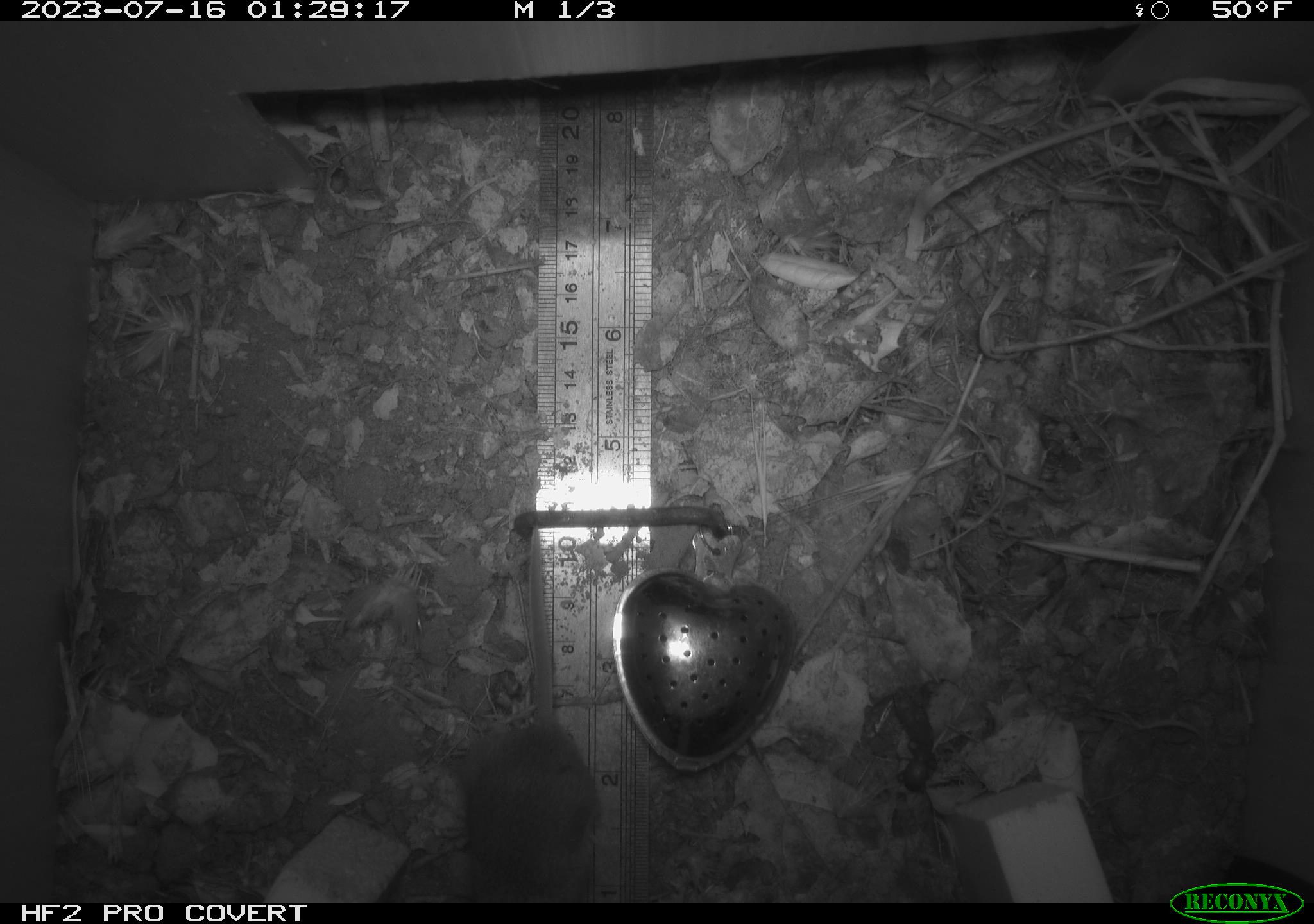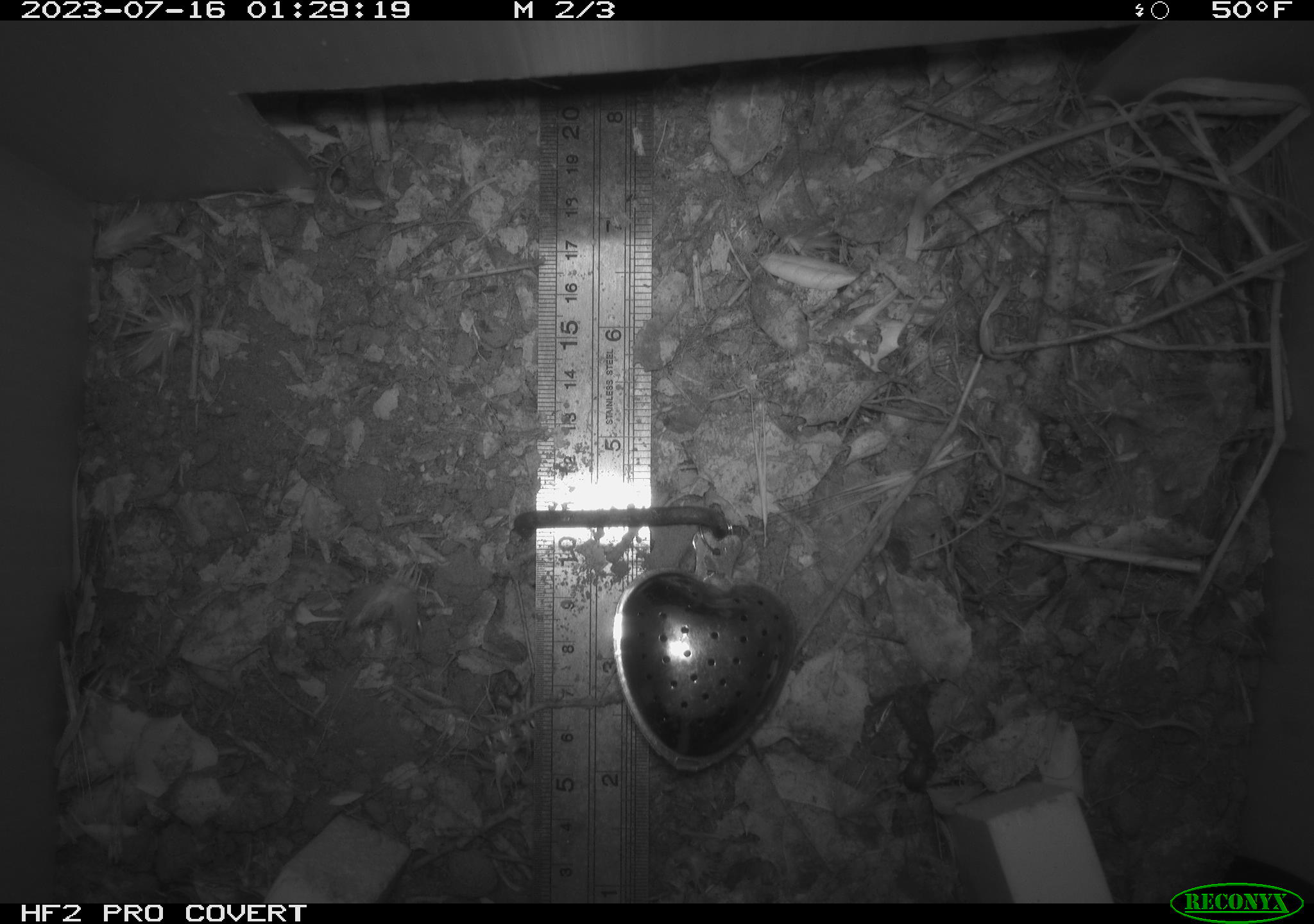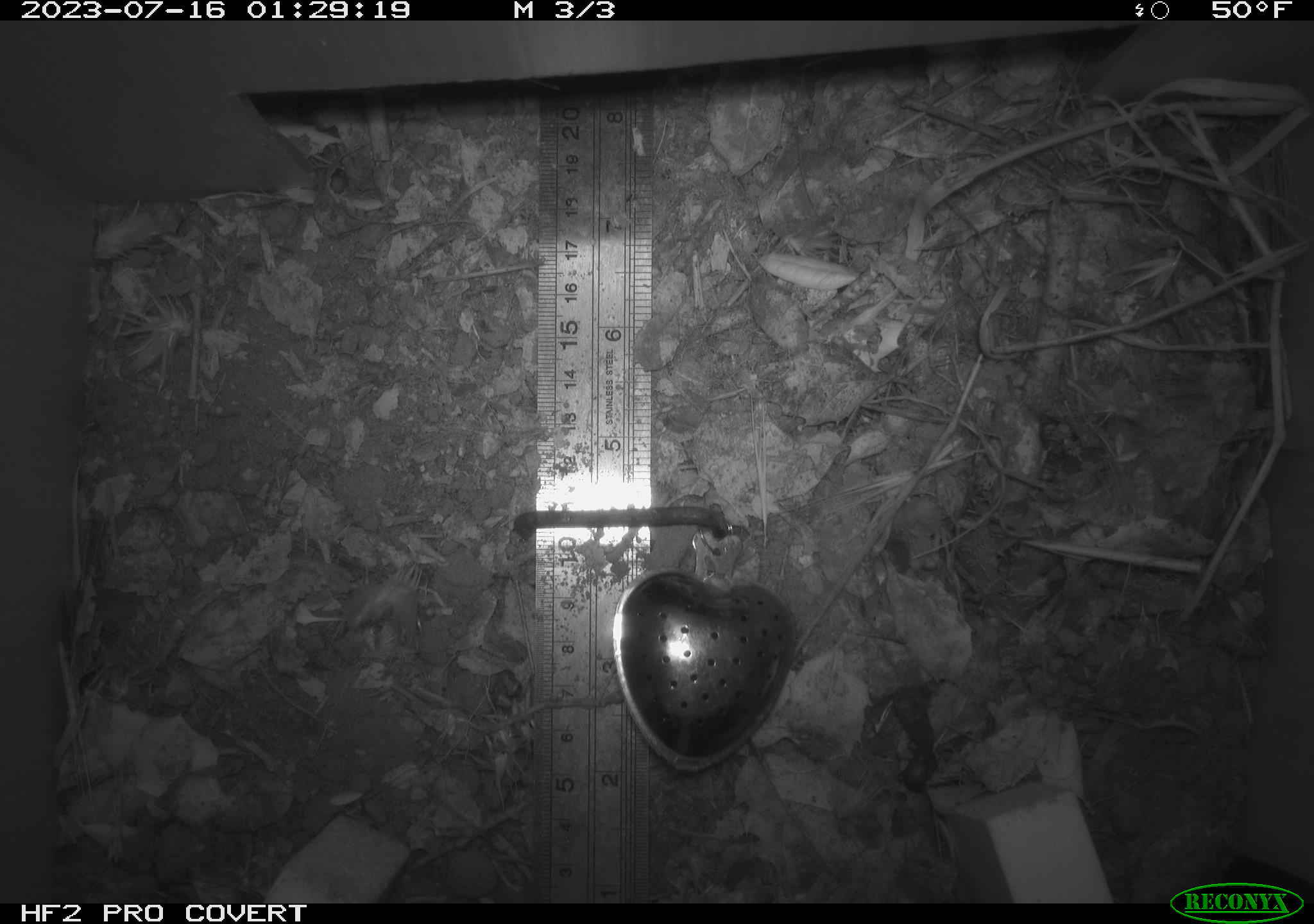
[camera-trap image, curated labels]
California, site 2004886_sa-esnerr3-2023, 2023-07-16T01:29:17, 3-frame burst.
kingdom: Animalia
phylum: Chordata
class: Mammalia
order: Rodentia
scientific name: Rodentia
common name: mouse species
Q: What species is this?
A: Mouse species (Rodentia).